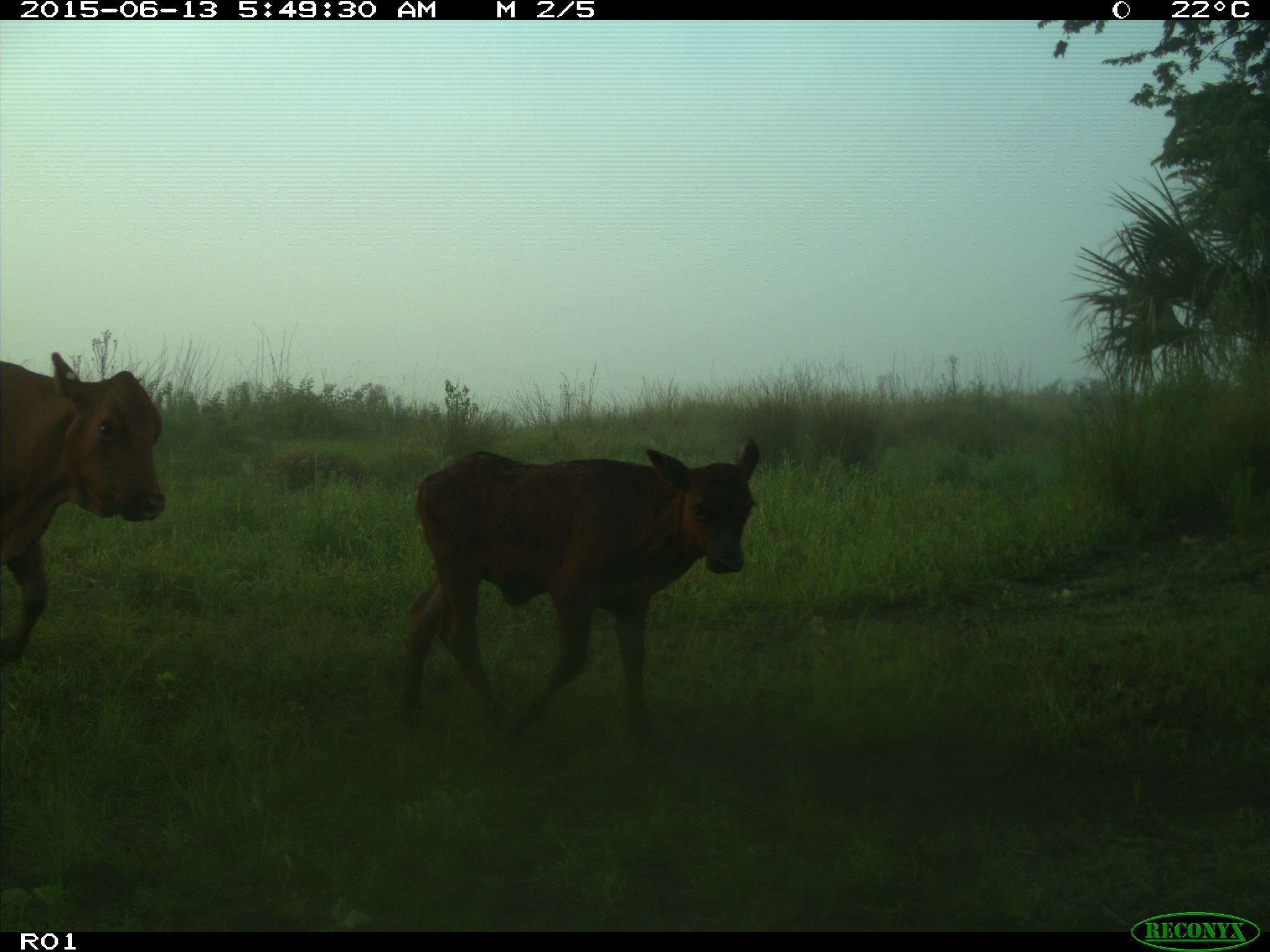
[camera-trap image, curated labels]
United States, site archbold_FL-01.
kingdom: Animalia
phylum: Chordata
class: Mammalia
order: Artiodactyla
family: Bovidae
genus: Bos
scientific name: Bos taurus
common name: domestic cow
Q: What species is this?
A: Bos taurus (domestic cow).